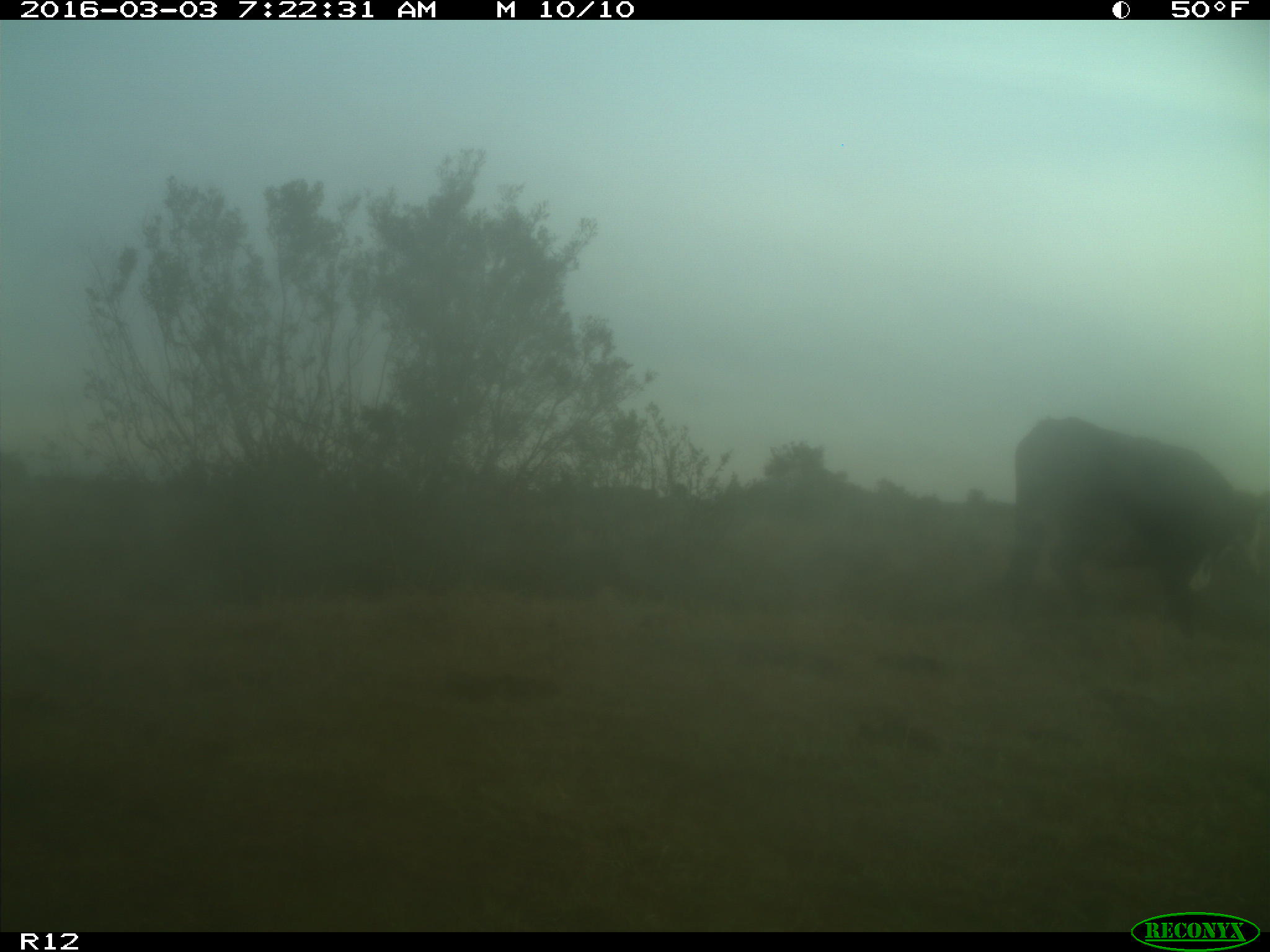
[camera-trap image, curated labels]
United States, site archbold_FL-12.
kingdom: Animalia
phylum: Chordata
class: Mammalia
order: Artiodactyla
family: Bovidae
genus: Bos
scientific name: Bos taurus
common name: domestic cow